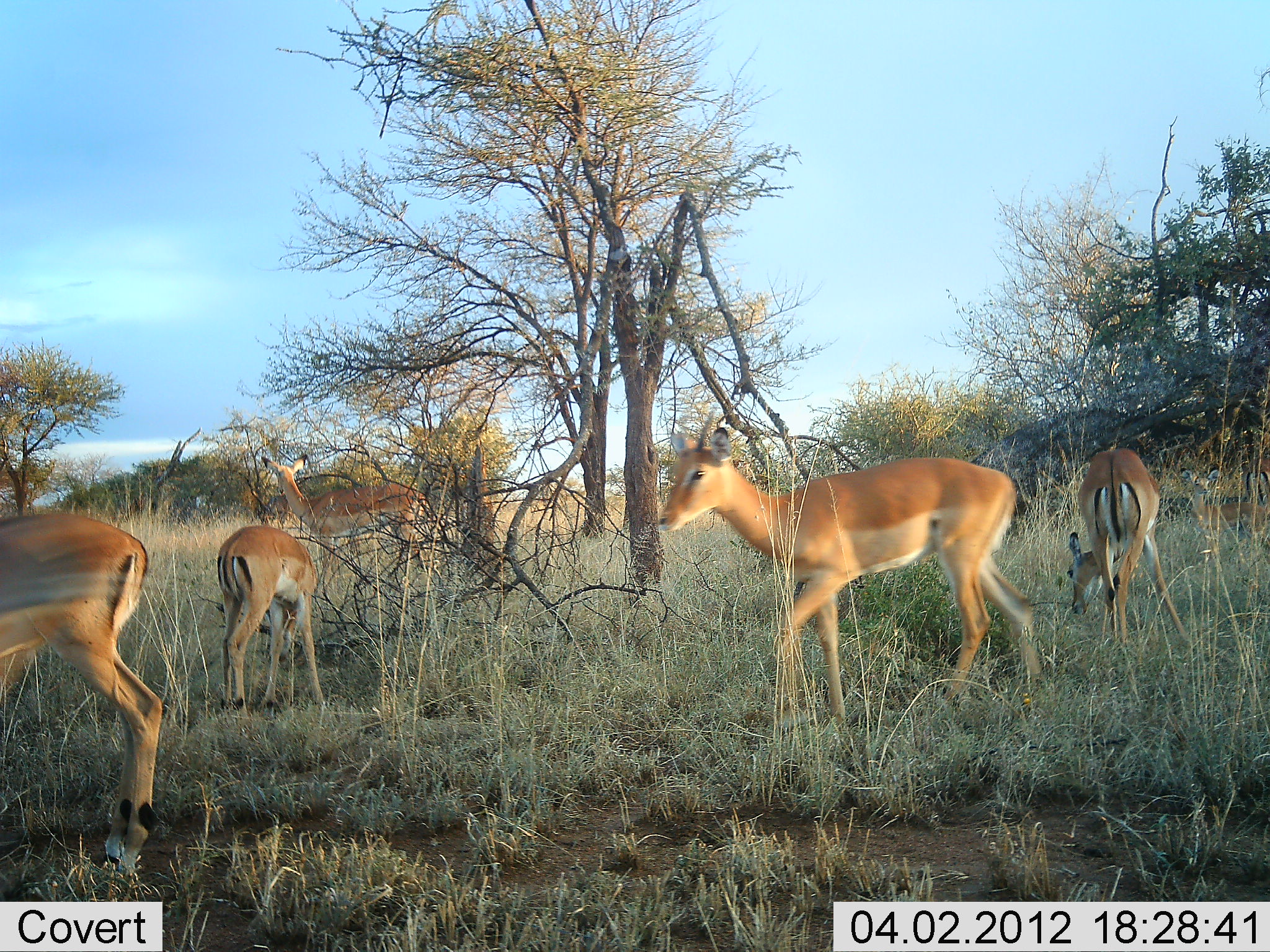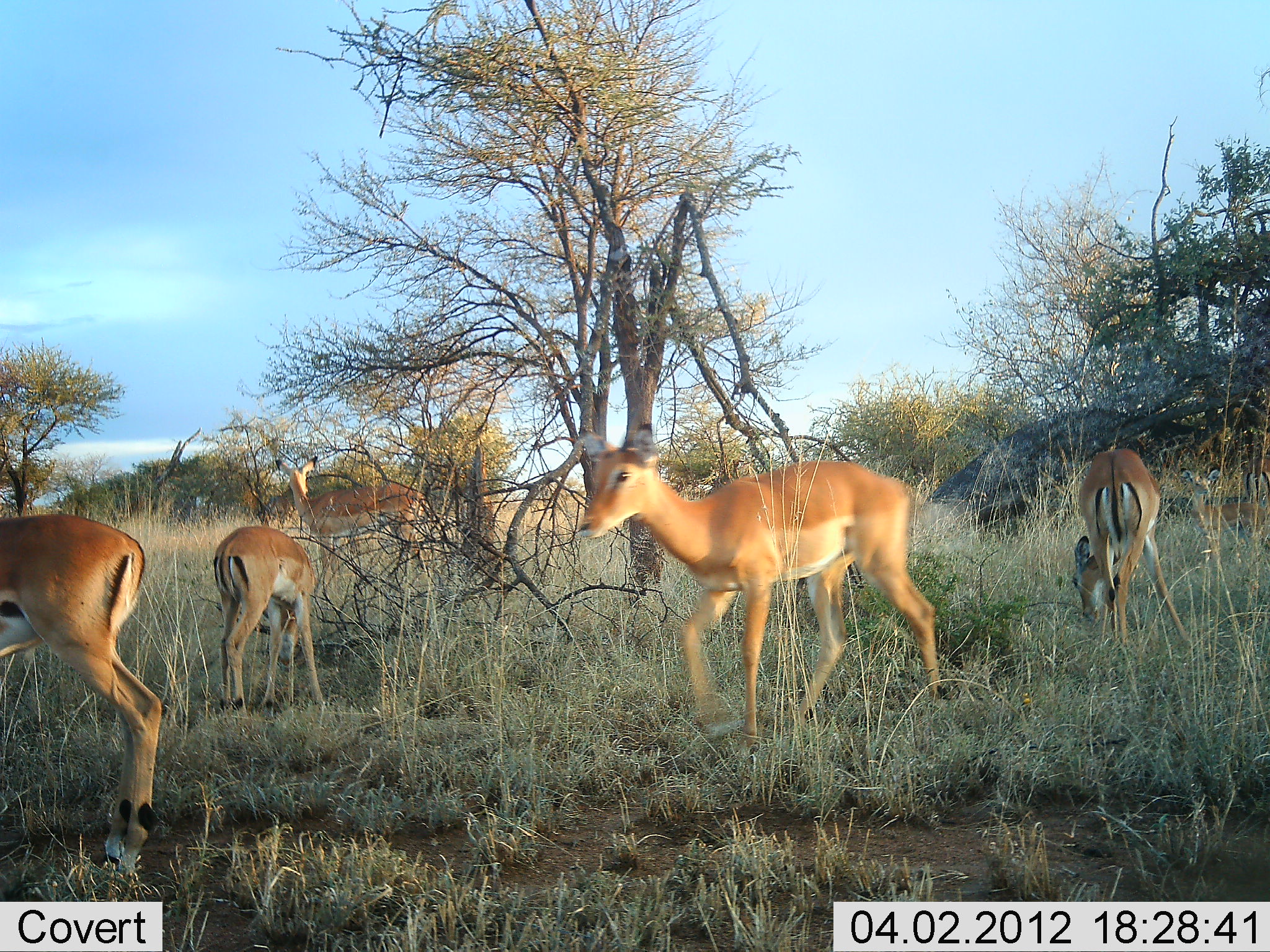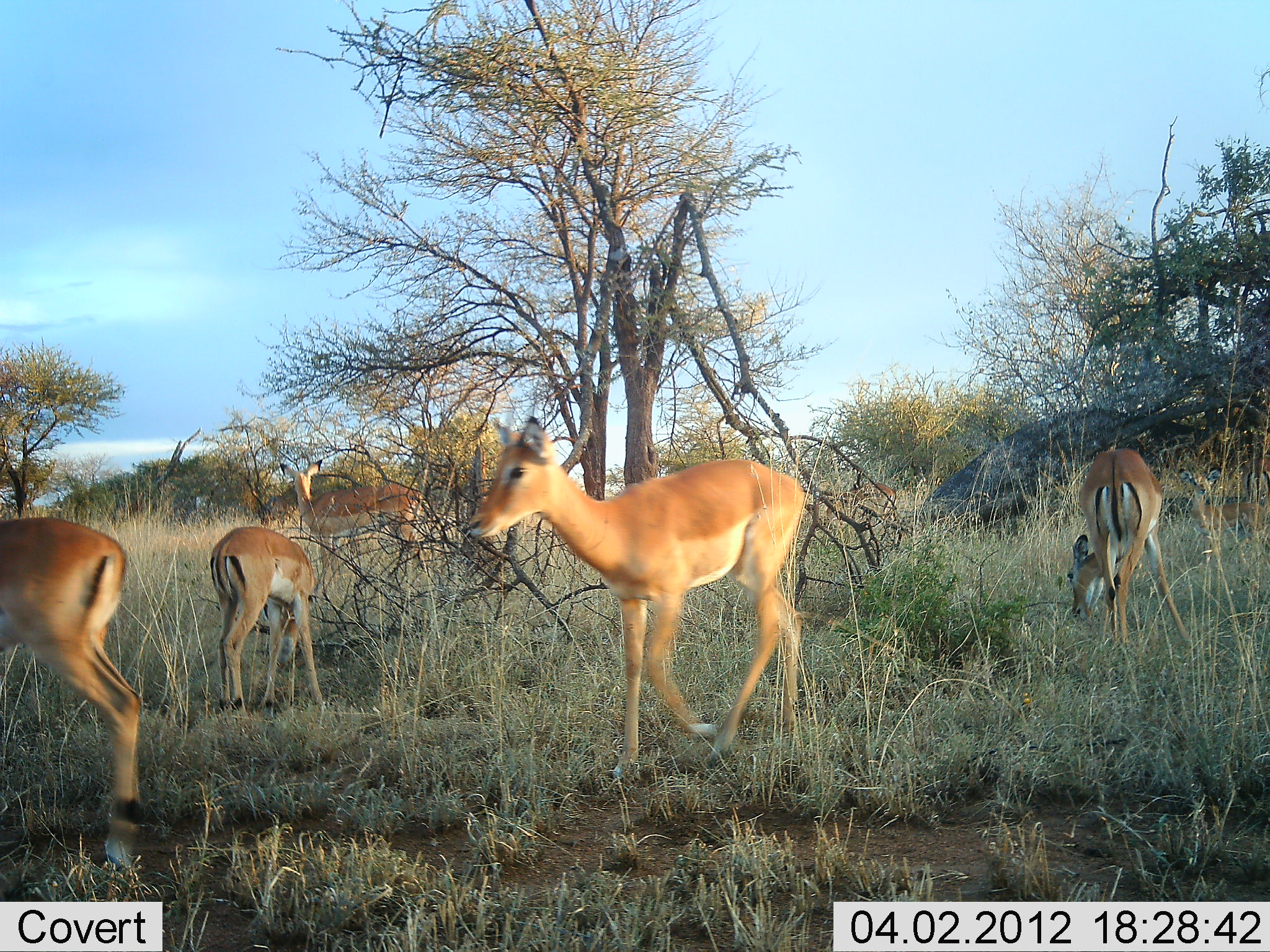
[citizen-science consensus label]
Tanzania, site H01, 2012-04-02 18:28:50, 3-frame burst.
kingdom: Animalia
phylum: Chordata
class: Mammalia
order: Artiodactyla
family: Bovidae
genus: Aepyceros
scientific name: Aepyceros melampus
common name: impala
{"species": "impala (Aepyceros melampus)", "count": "5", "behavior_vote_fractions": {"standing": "85%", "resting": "8%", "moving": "69%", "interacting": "0%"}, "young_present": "0%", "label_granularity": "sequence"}